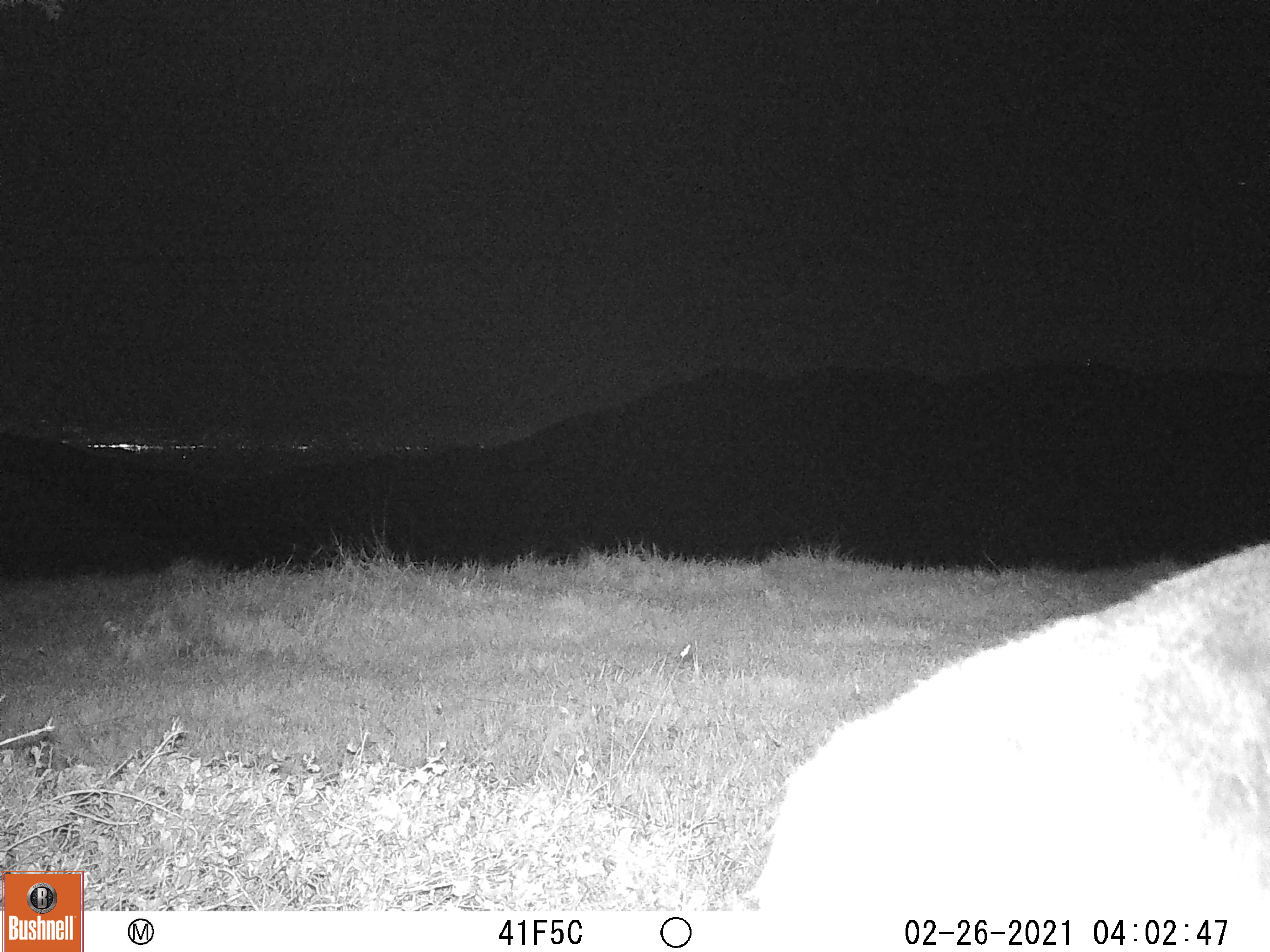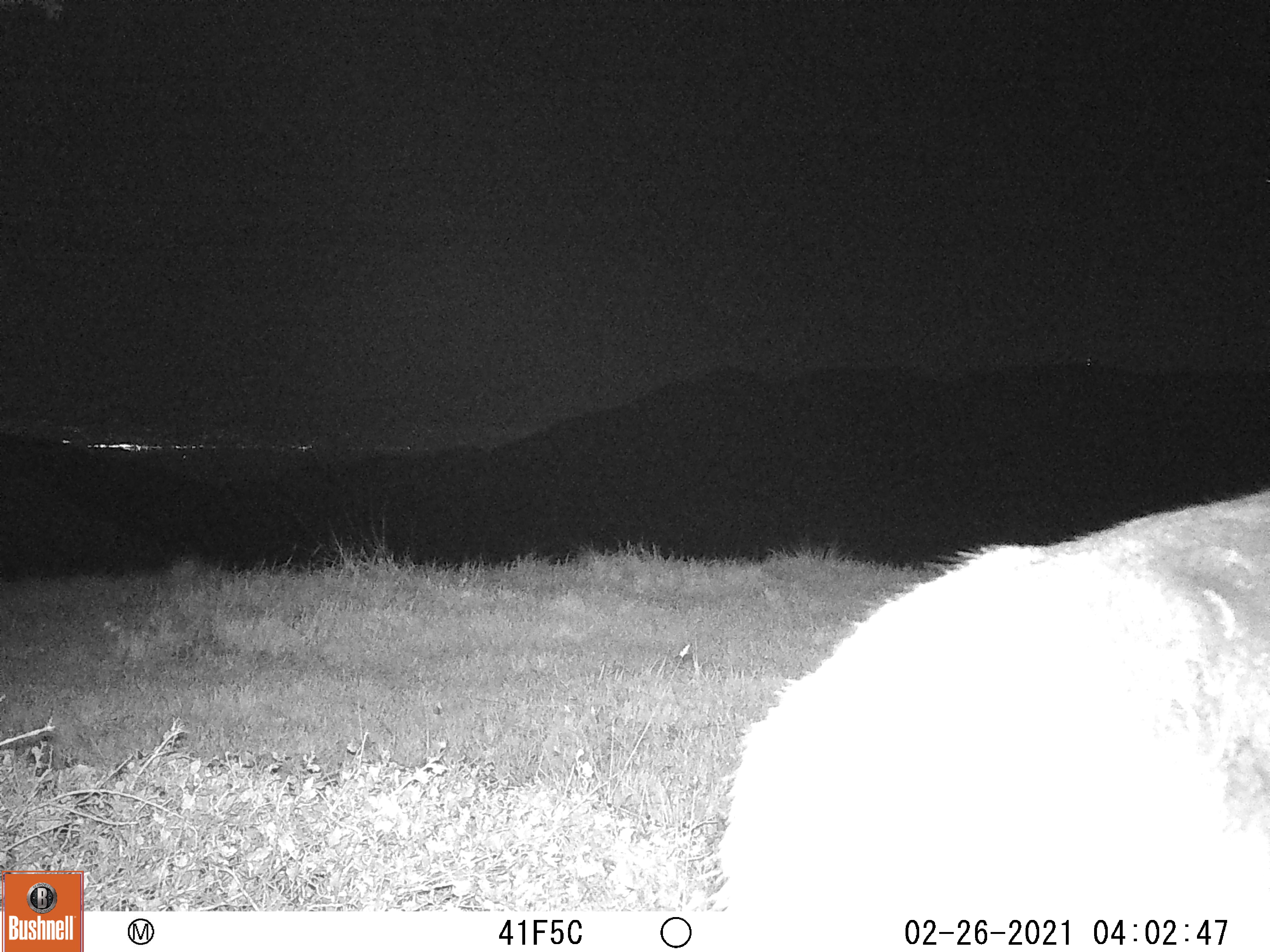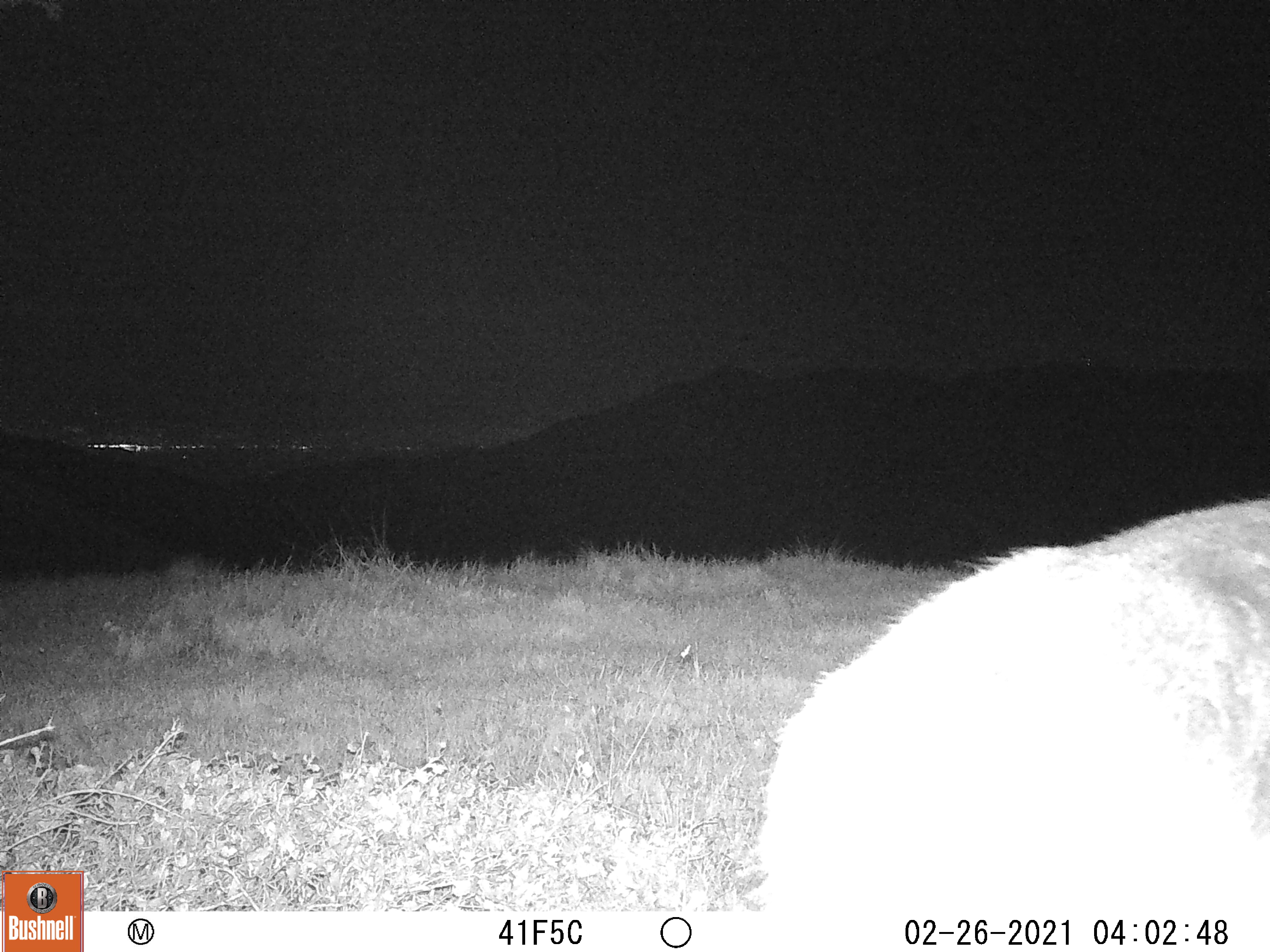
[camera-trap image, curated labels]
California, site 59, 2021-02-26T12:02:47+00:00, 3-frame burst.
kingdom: Animalia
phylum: Chordata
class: Mammalia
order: Artiodactyla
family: Cervidae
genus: Odocoileus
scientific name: Odocoileus hemionus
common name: mule deer